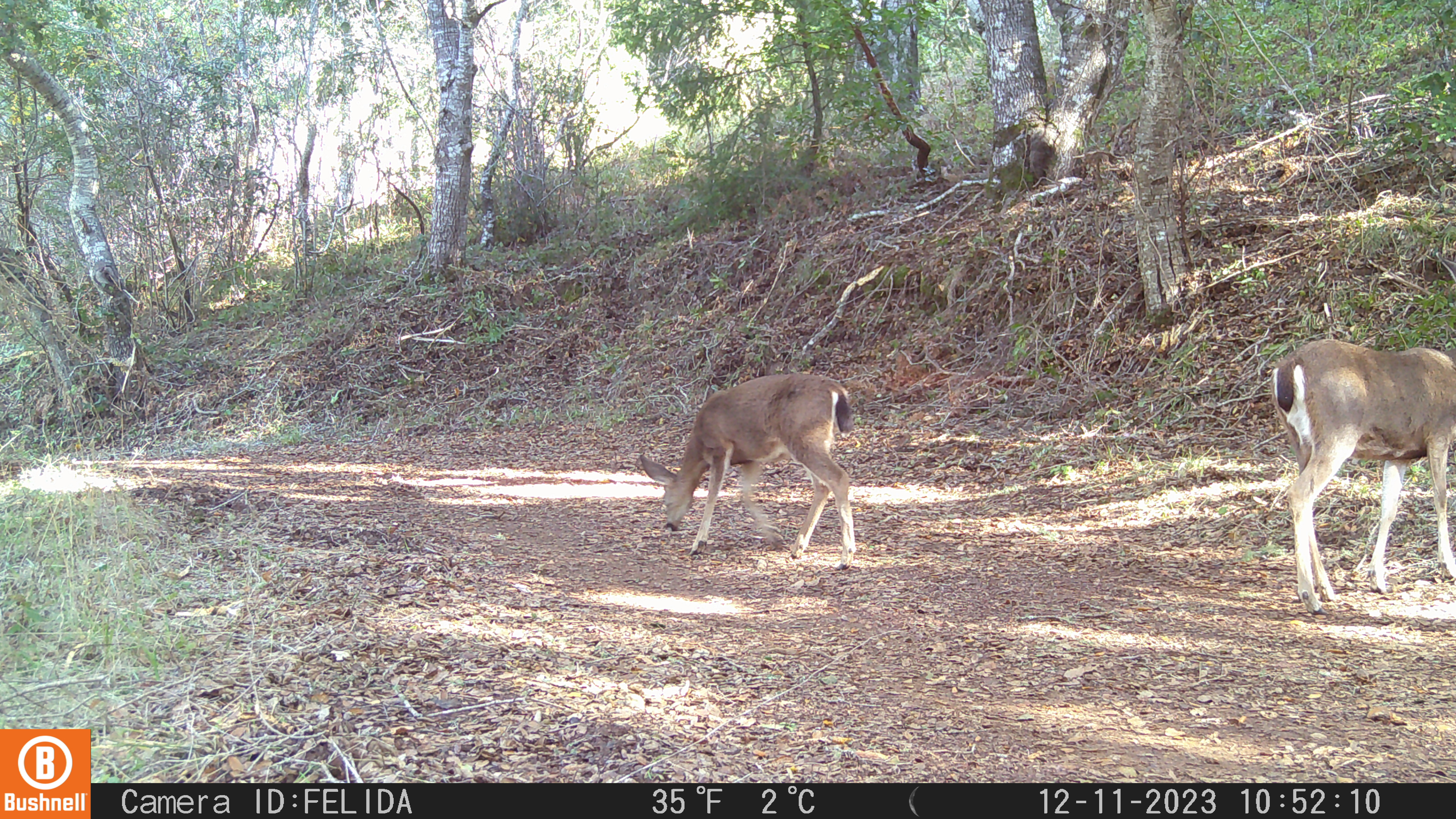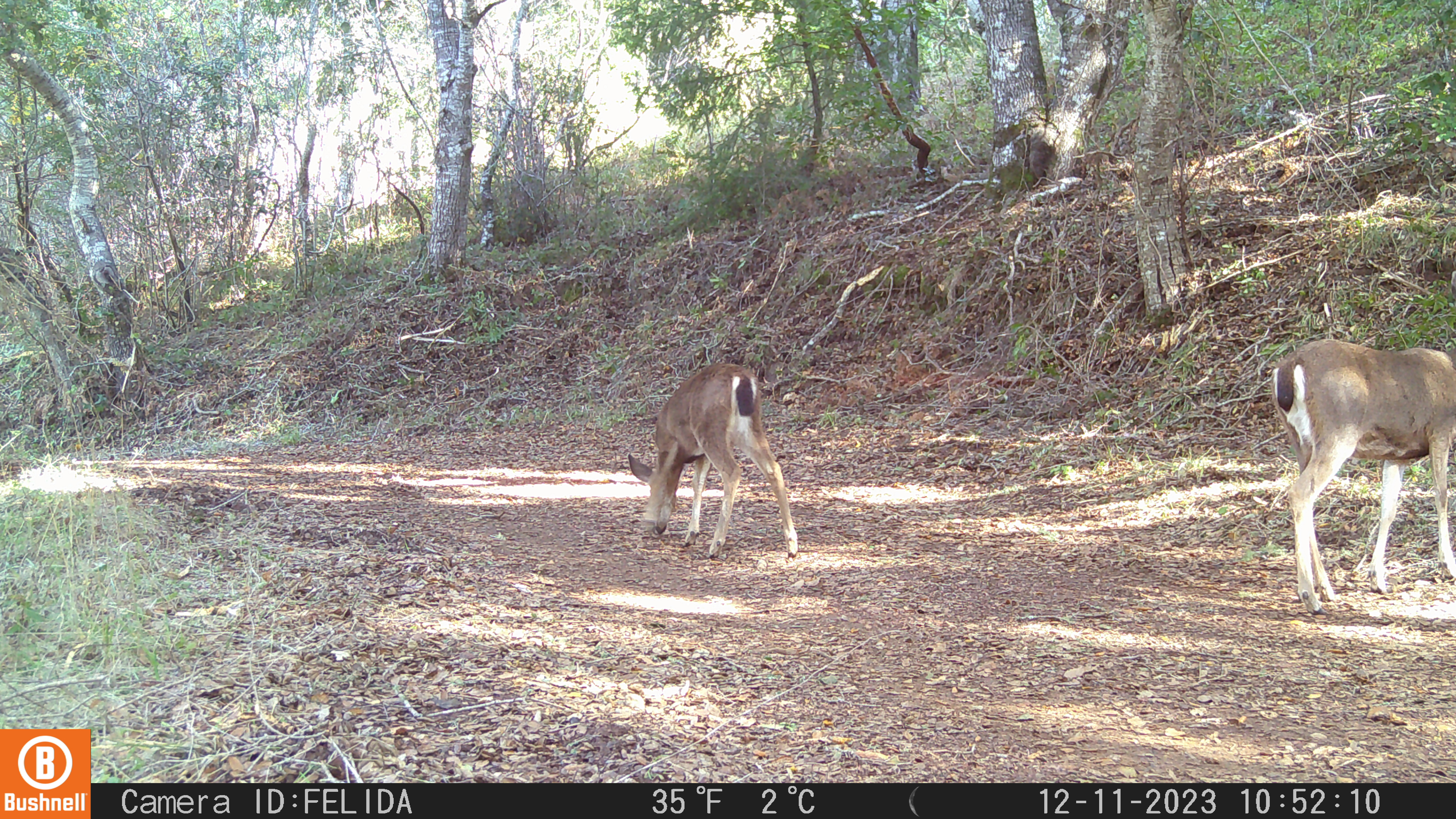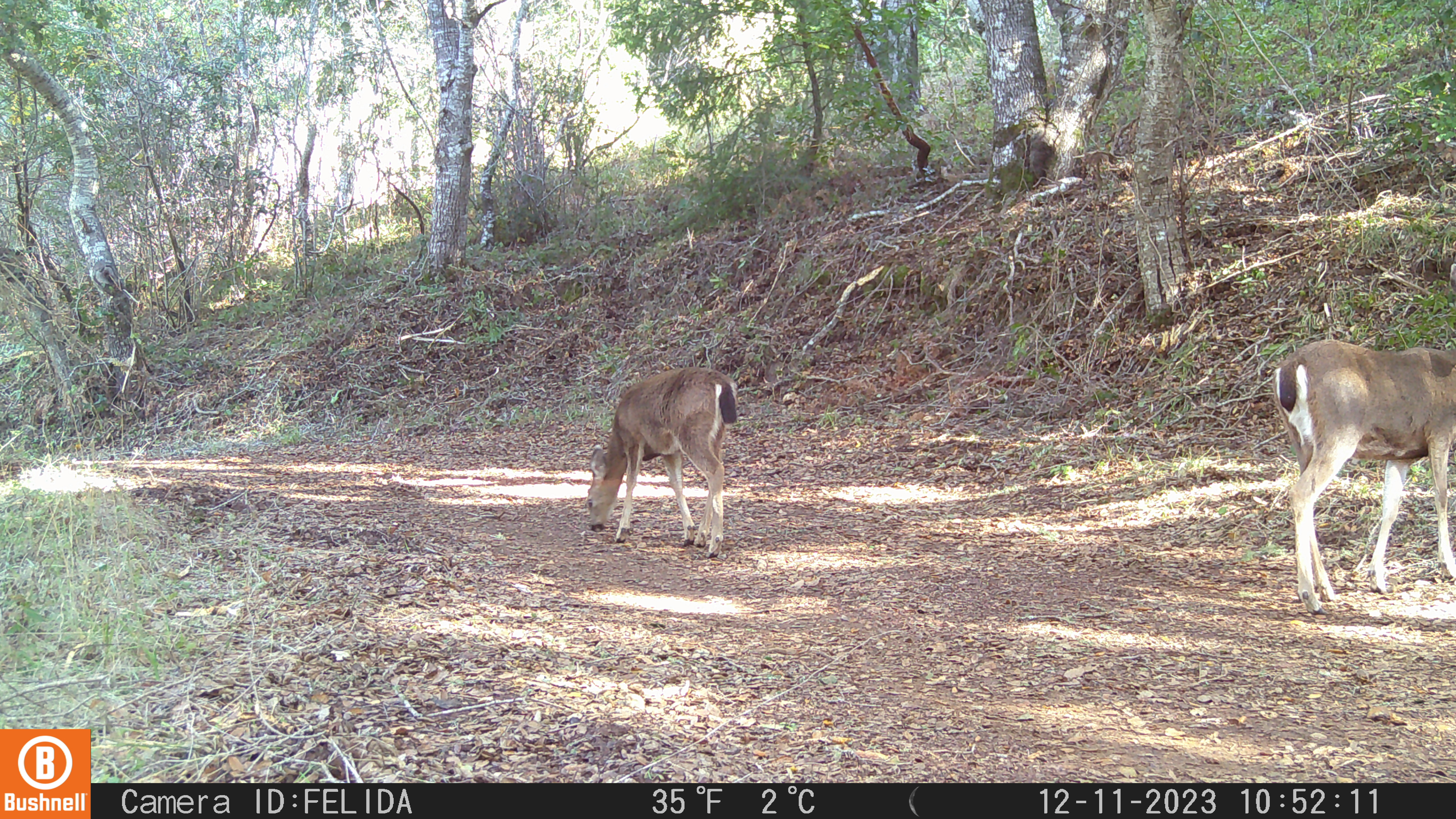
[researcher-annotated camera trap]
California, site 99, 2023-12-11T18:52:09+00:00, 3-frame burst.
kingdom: Animalia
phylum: Chordata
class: Mammalia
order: Artiodactyla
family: Cervidae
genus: Odocoileus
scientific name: Odocoileus hemionus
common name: mule deer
Mule deer (Odocoileus hemionus).